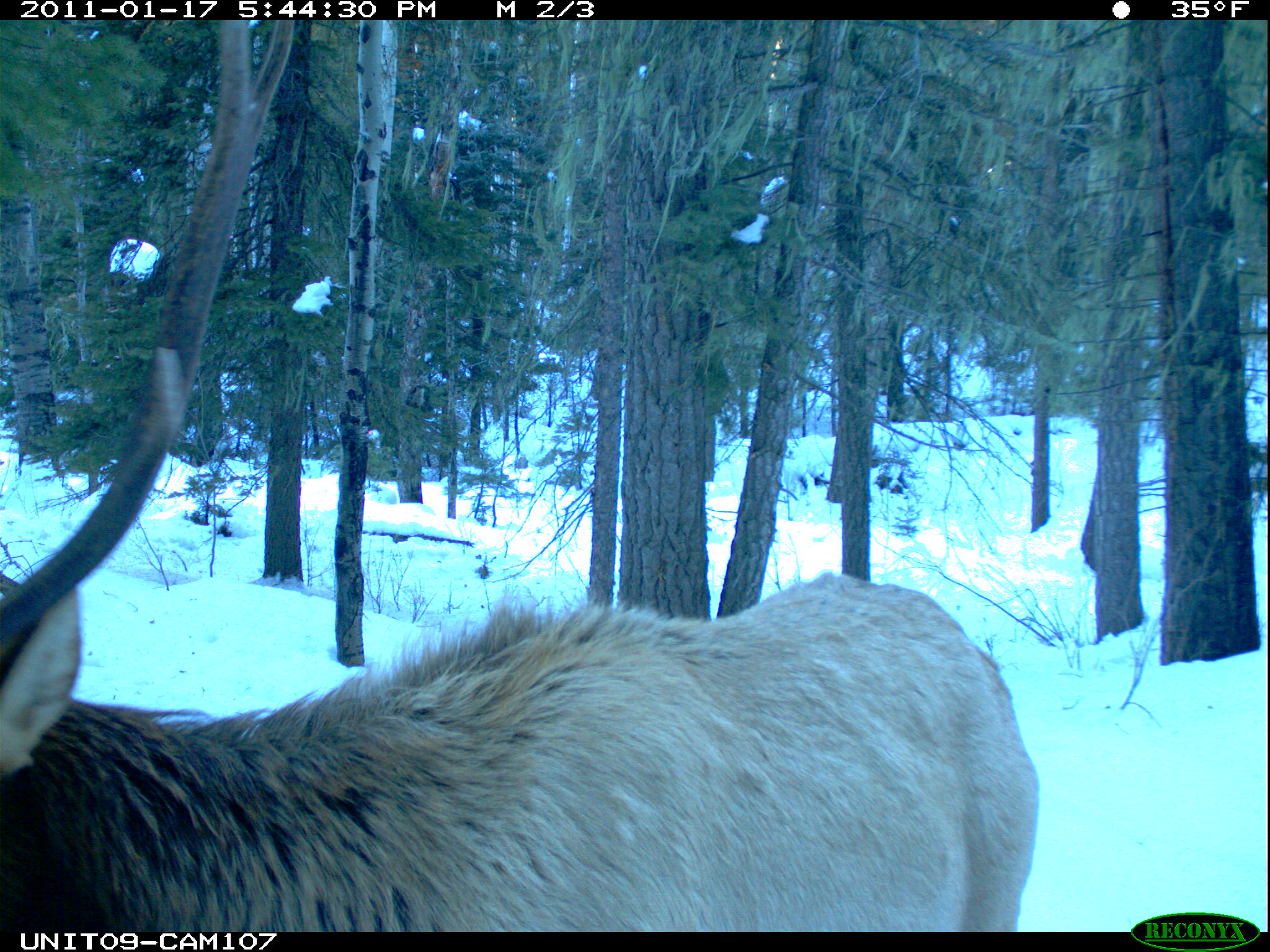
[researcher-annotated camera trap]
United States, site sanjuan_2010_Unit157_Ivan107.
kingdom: Animalia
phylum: Chordata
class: Mammalia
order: Artiodactyla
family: Cervidae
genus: Cervus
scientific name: Cervus elaphus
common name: red deer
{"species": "Cervus elaphus (red deer)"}